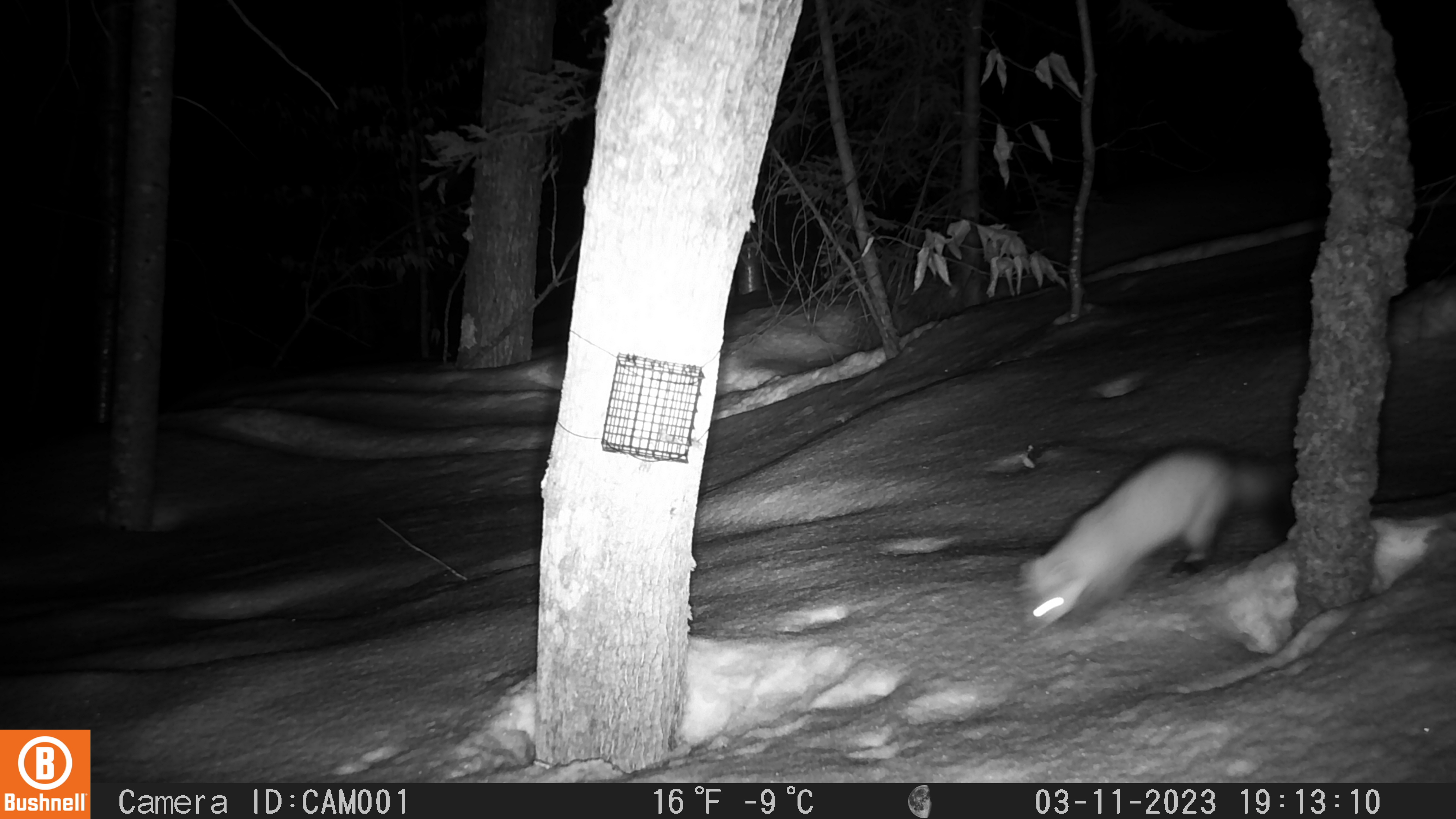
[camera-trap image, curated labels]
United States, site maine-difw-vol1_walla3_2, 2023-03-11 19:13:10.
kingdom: Animalia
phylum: Chordata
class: Mammalia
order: Carnivora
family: Mustelidae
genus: Martes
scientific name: Martes americana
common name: american marten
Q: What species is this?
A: American marten (Martes americana).